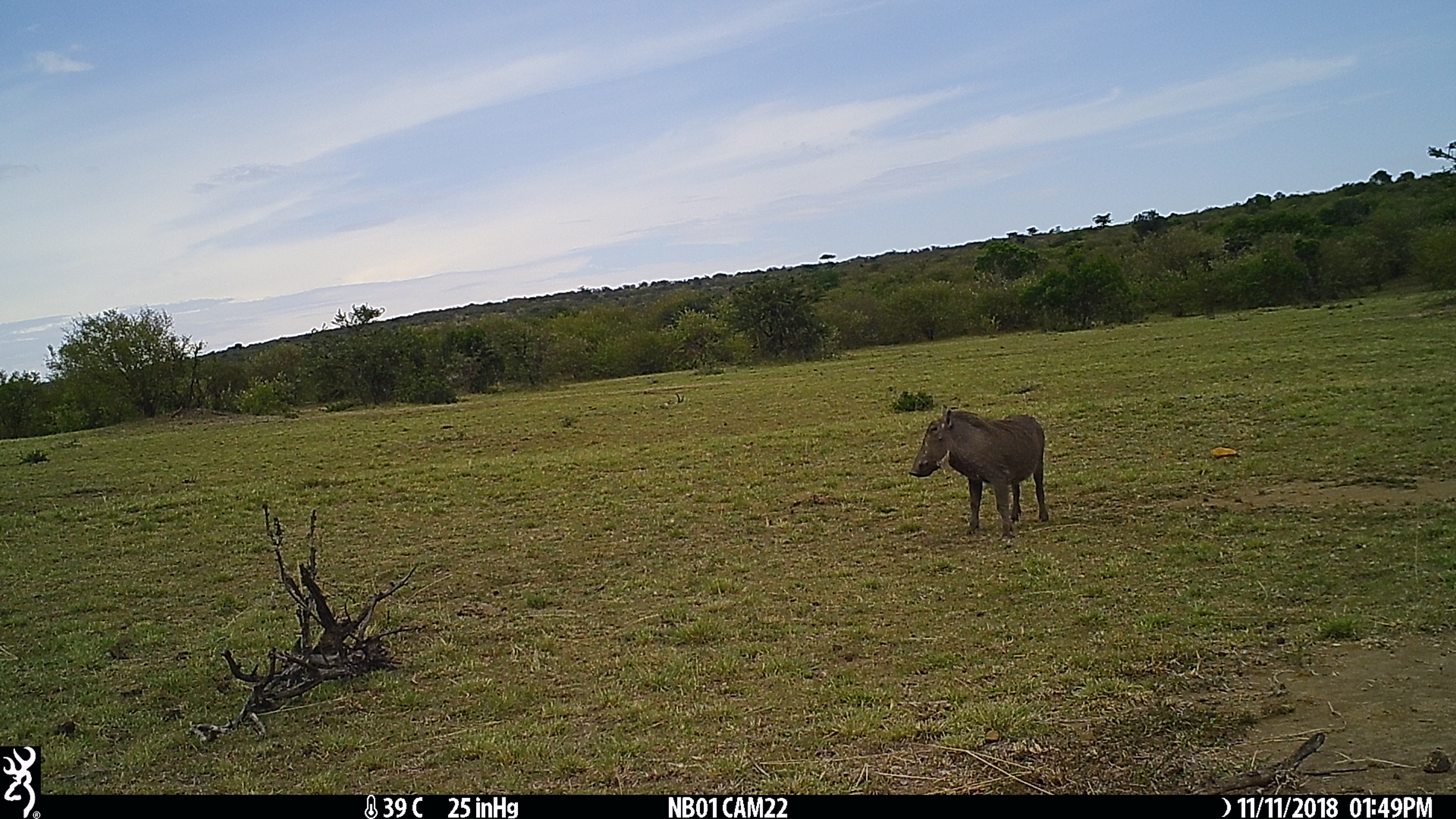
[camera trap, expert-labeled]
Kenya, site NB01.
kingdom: Animalia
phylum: Chordata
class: Mammalia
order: Artiodactyla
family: Suidae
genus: Phacochoerus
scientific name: Phacochoerus africanus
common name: common warthog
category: warthog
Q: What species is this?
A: Warthog (common warthog) (Phacochoerus africanus).